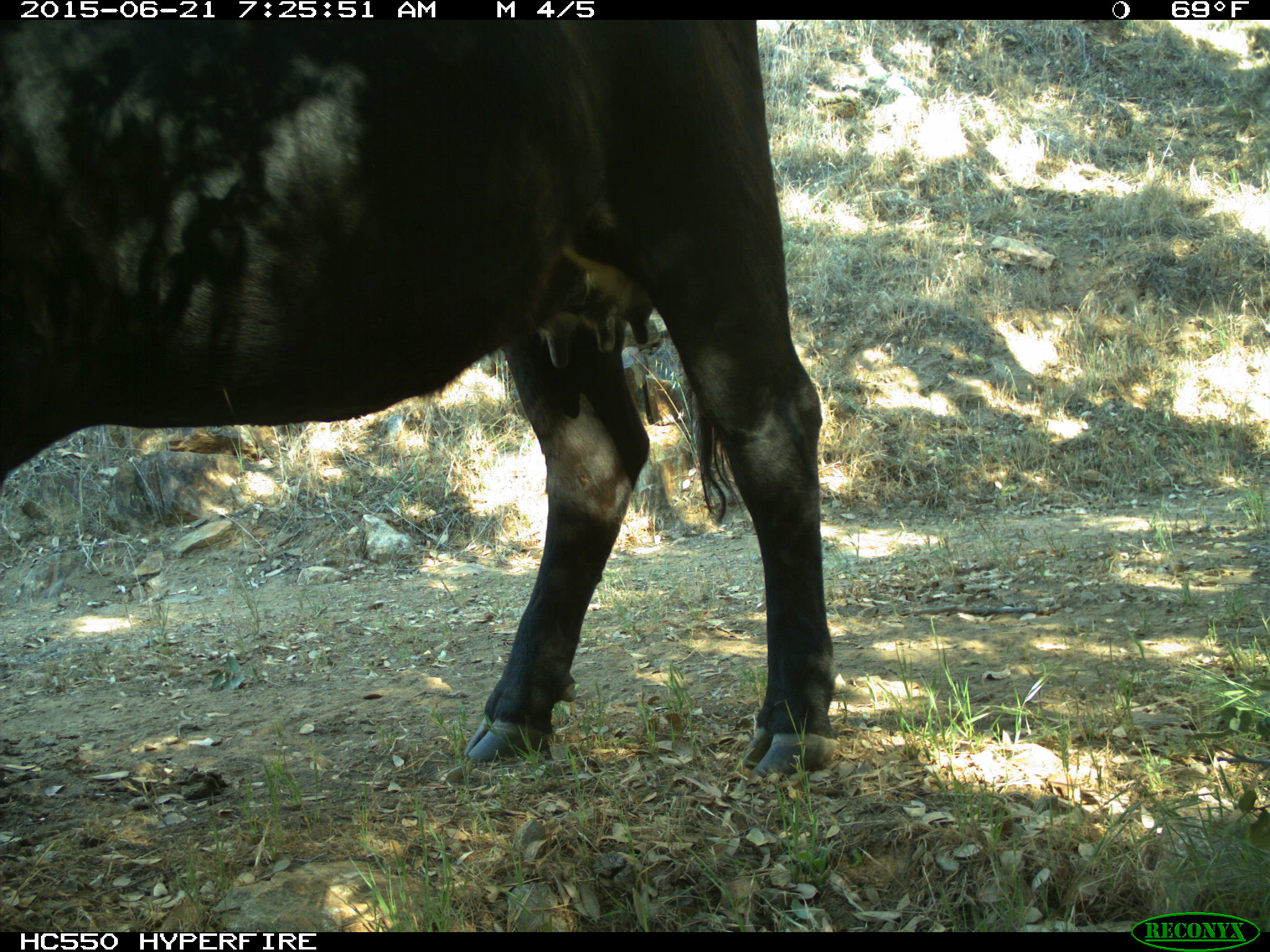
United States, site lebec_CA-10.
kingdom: Animalia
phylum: Chordata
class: Mammalia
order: Artiodactyla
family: Bovidae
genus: Bos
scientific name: Bos taurus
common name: domestic cow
Bos taurus (domestic cow).